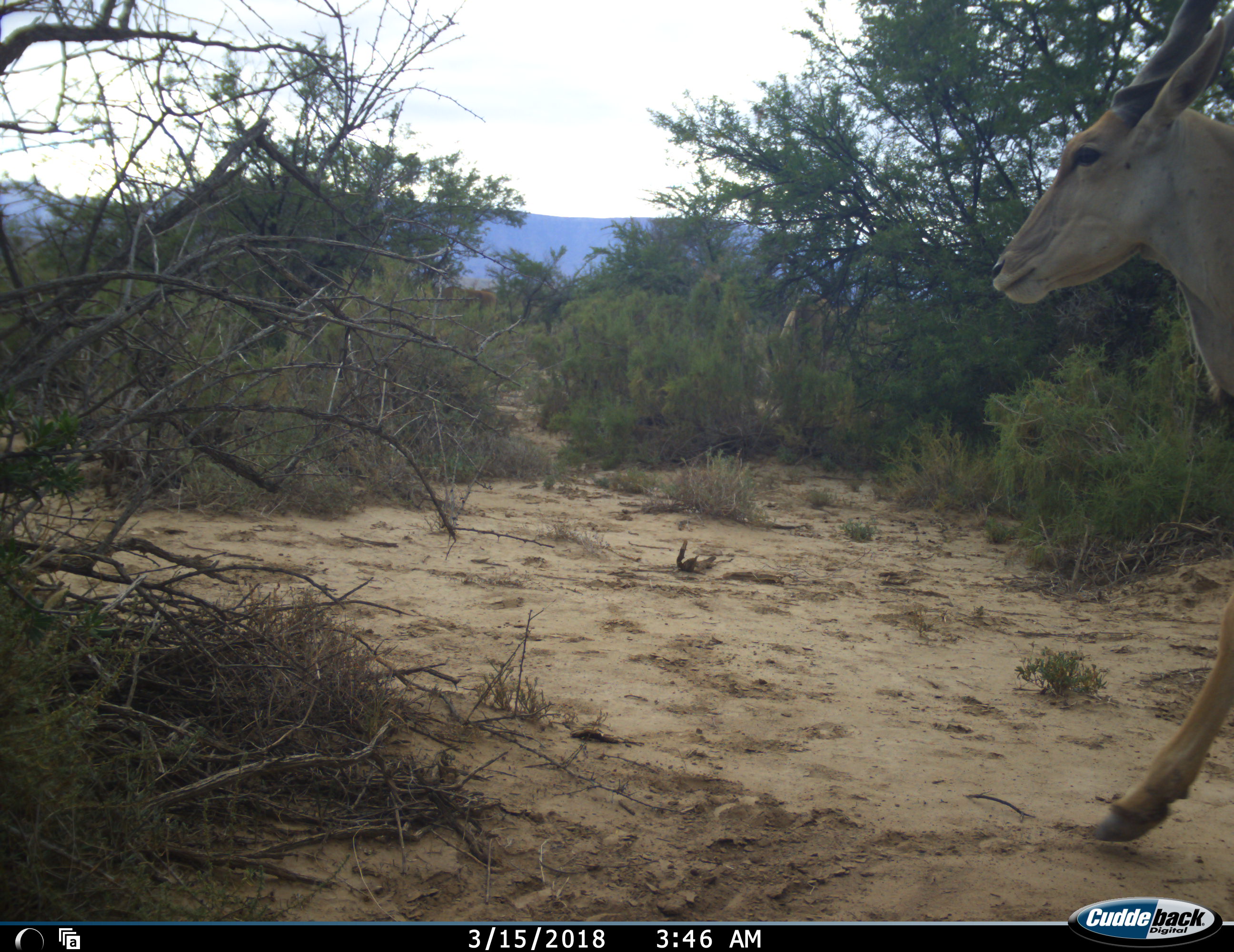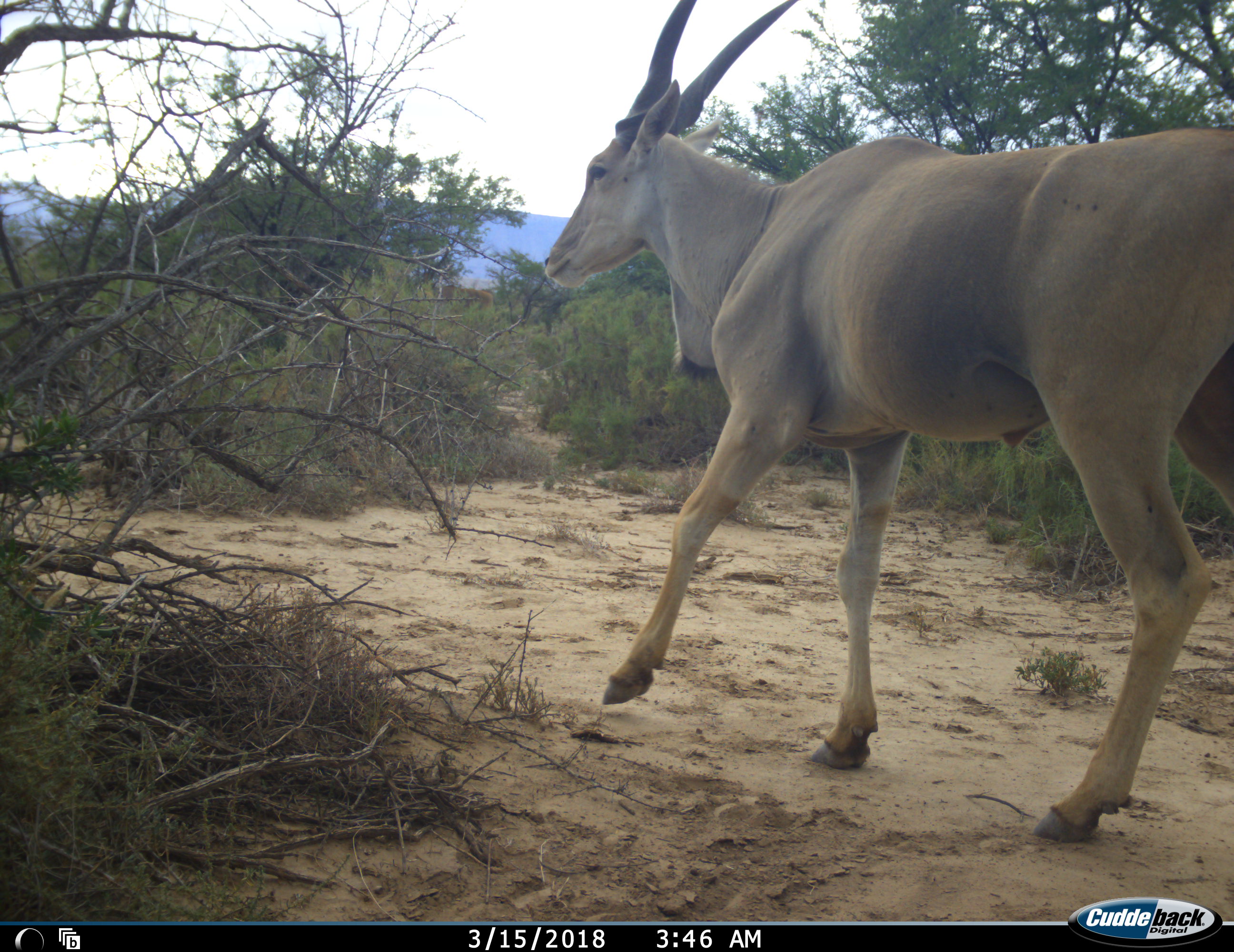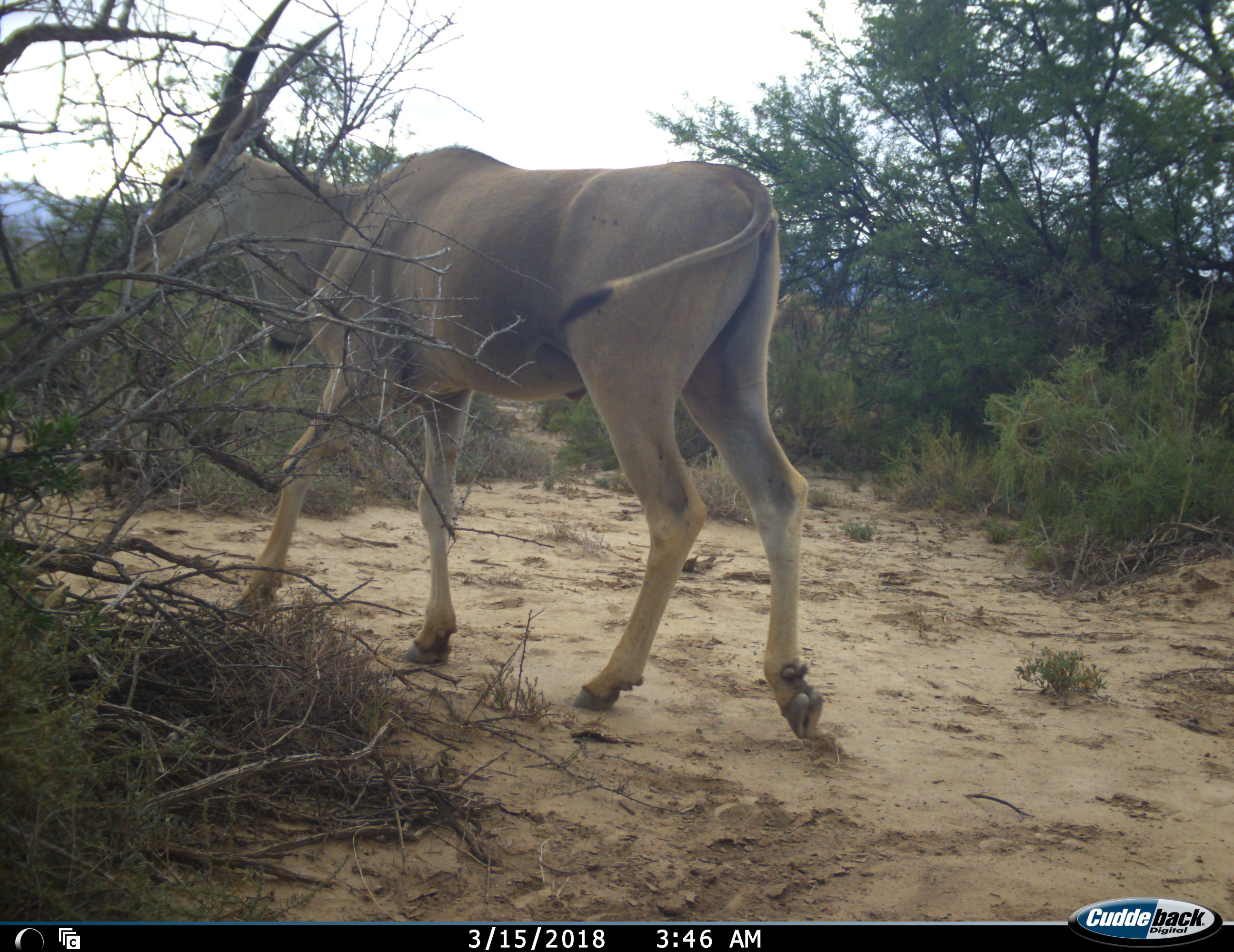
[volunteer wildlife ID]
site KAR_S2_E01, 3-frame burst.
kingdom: Animalia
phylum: Chordata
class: Mammalia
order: Artiodactyla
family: Bovidae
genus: Tragelaphus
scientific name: Tragelaphus oryx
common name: eland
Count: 1.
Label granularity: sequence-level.